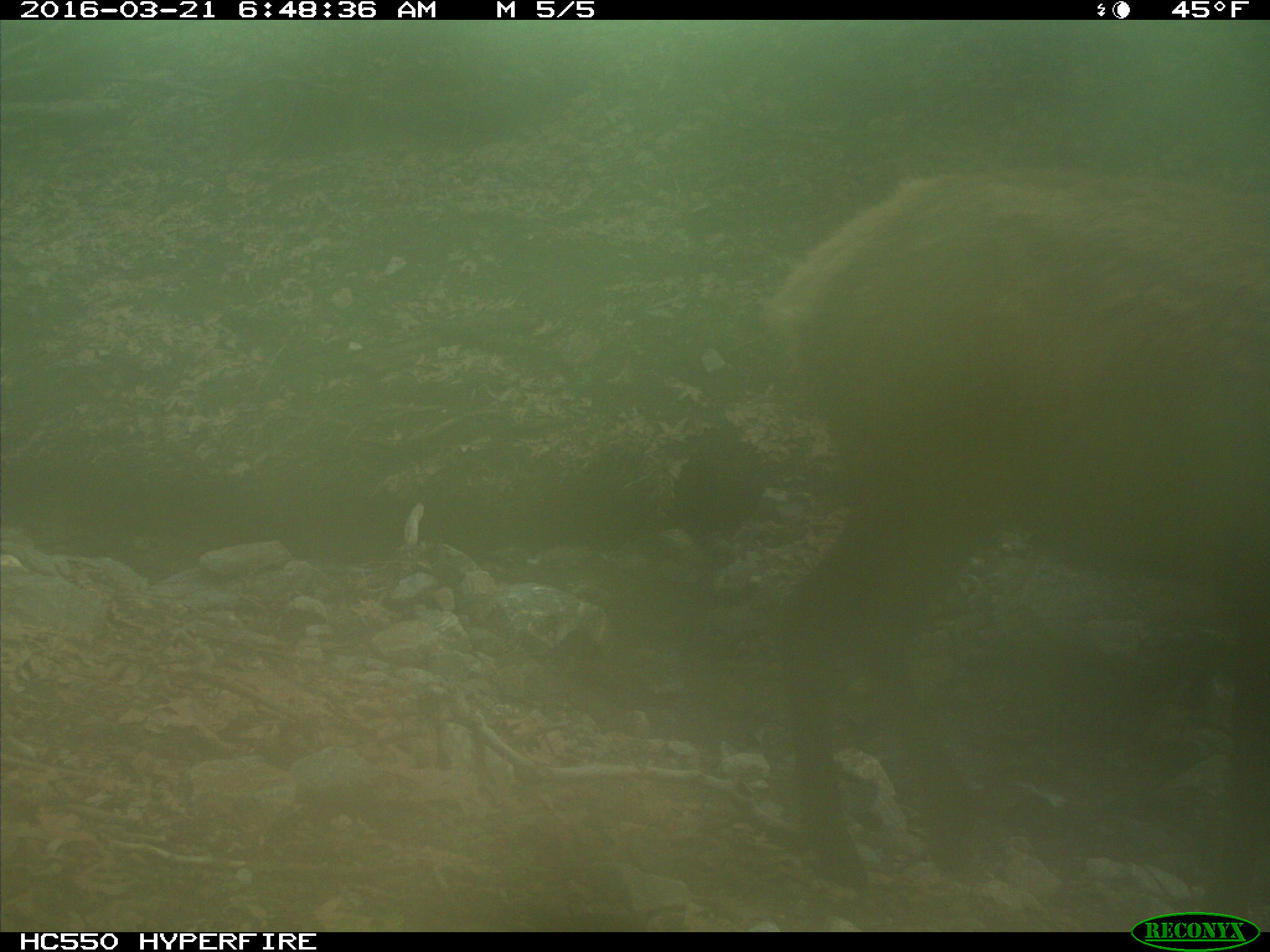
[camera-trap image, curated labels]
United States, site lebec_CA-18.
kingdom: Animalia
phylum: Chordata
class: Mammalia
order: Artiodactyla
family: Cervidae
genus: Cervus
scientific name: Cervus canadensis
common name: elk